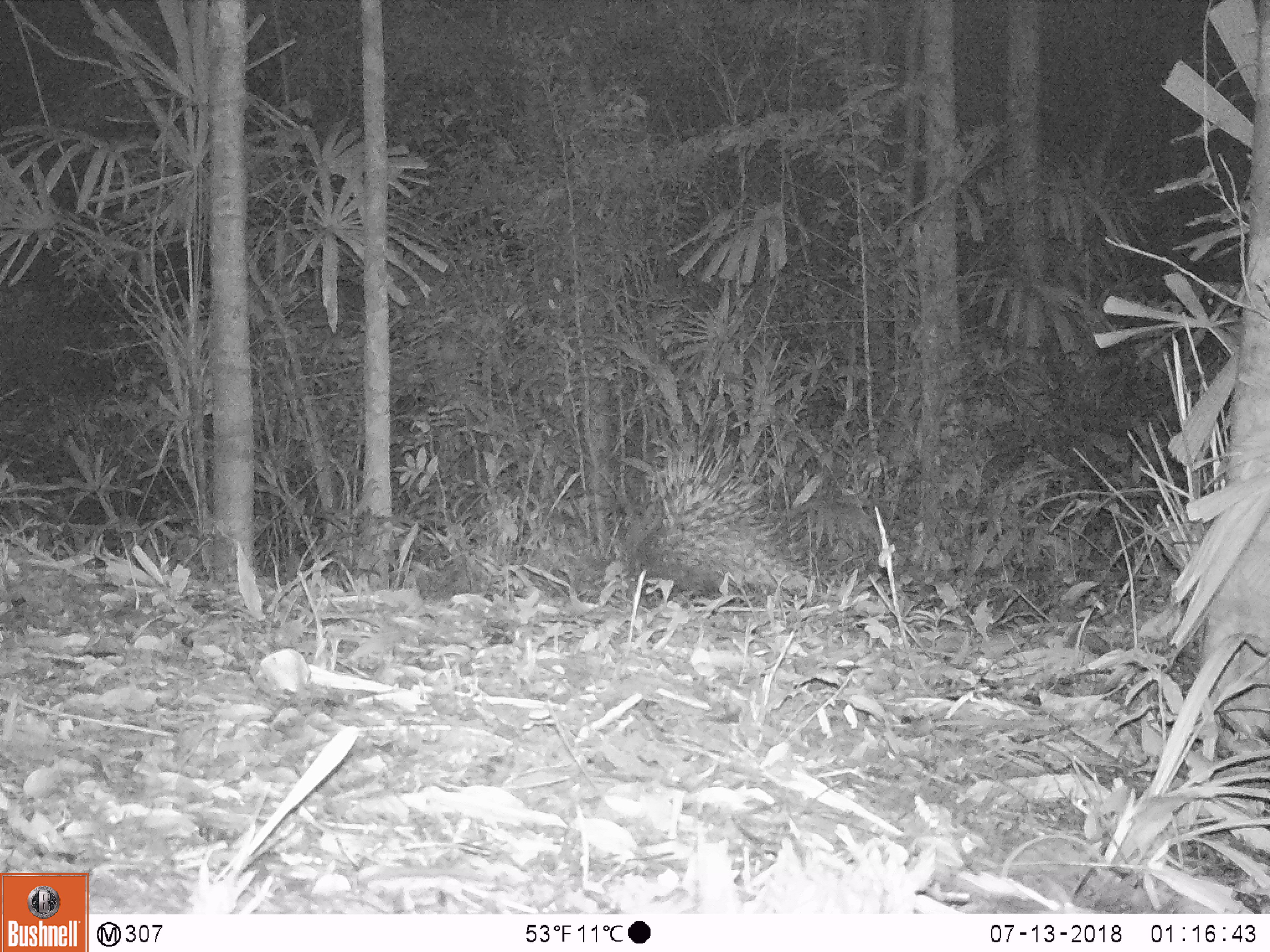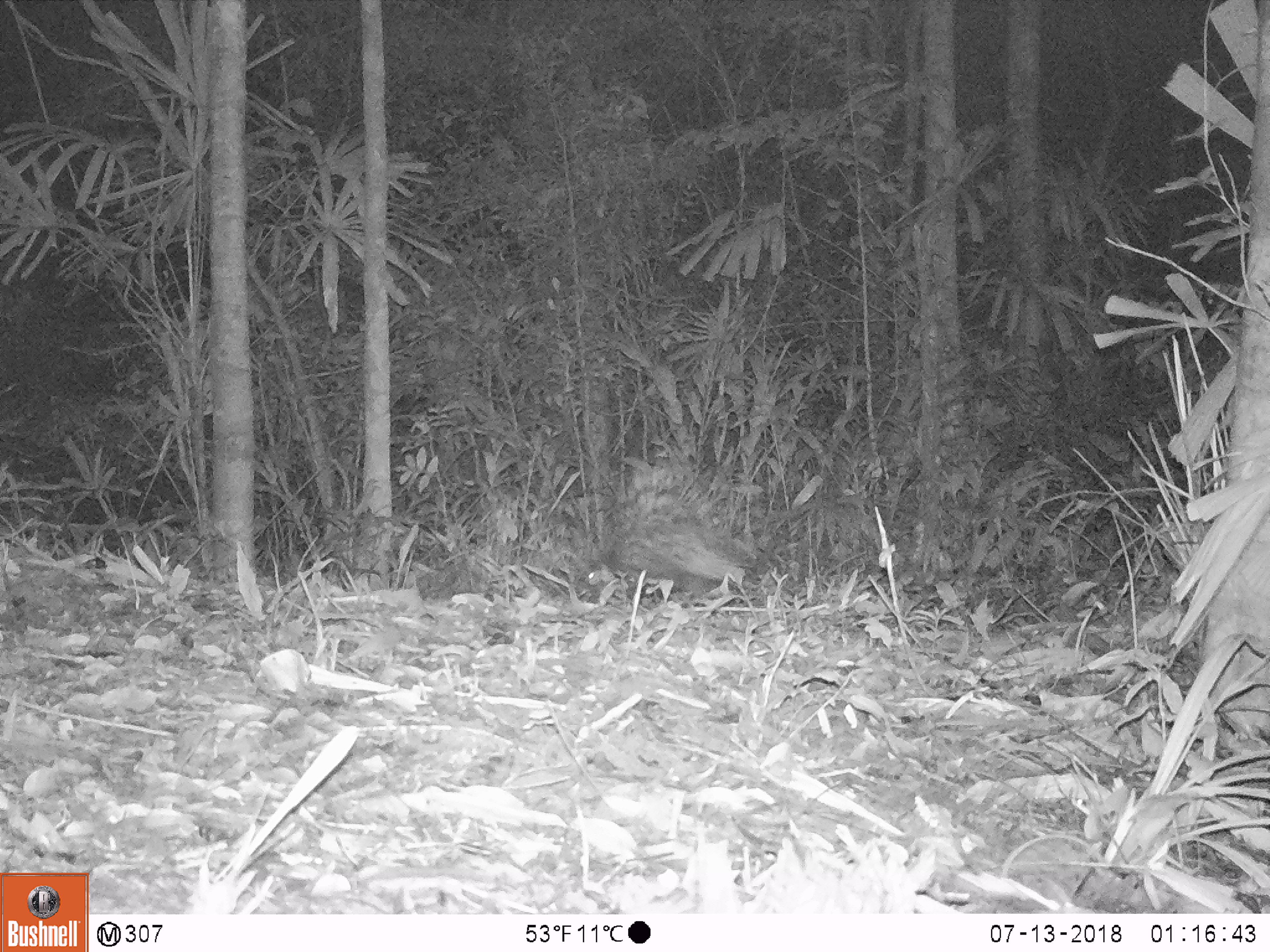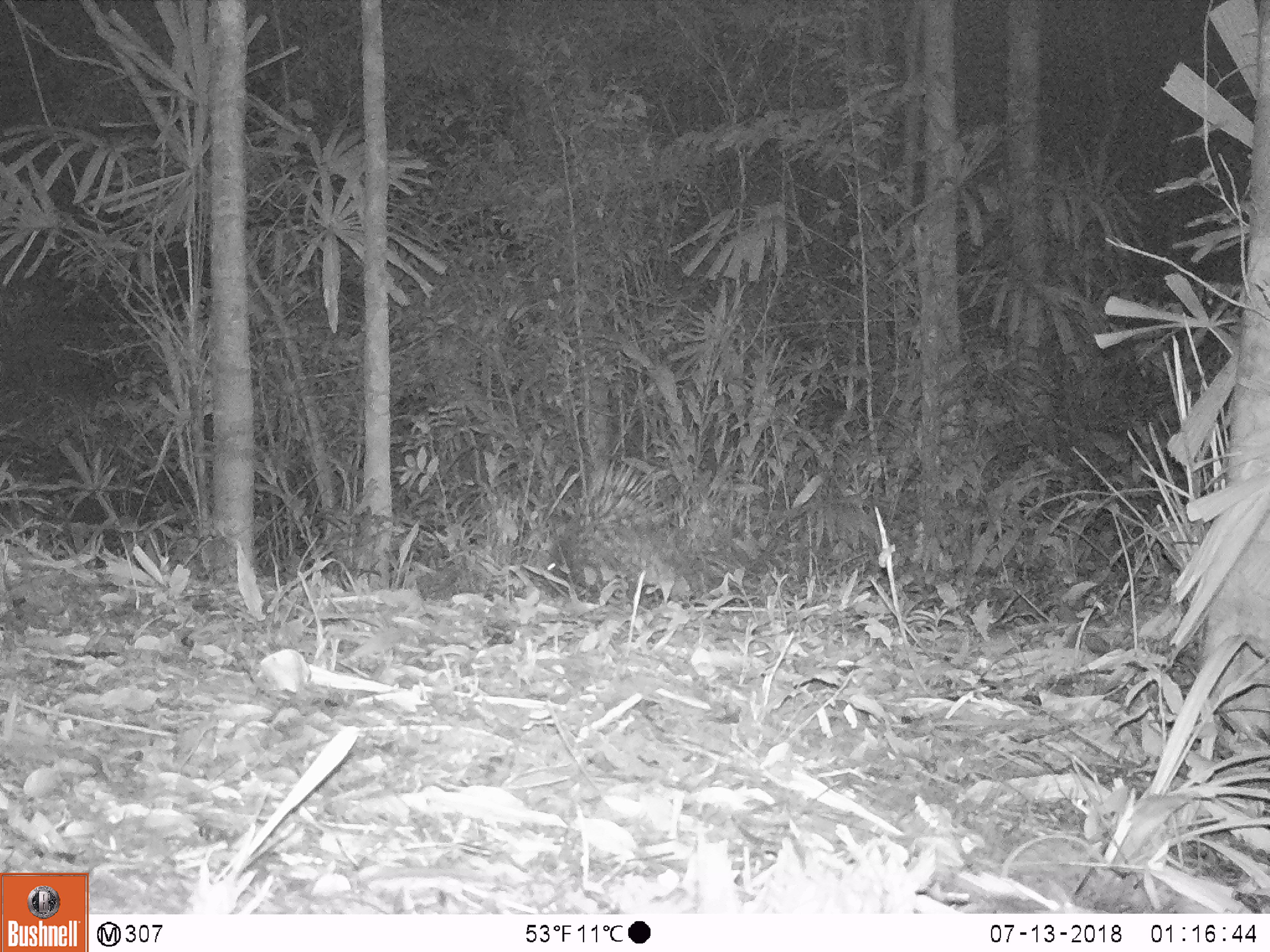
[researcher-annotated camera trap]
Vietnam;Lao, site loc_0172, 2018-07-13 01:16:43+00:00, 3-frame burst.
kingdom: Animalia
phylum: Chordata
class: Mammalia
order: Rodentia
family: Hystricidae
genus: Hystrix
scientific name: Hystrix brachyura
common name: malayan porcupine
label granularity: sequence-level